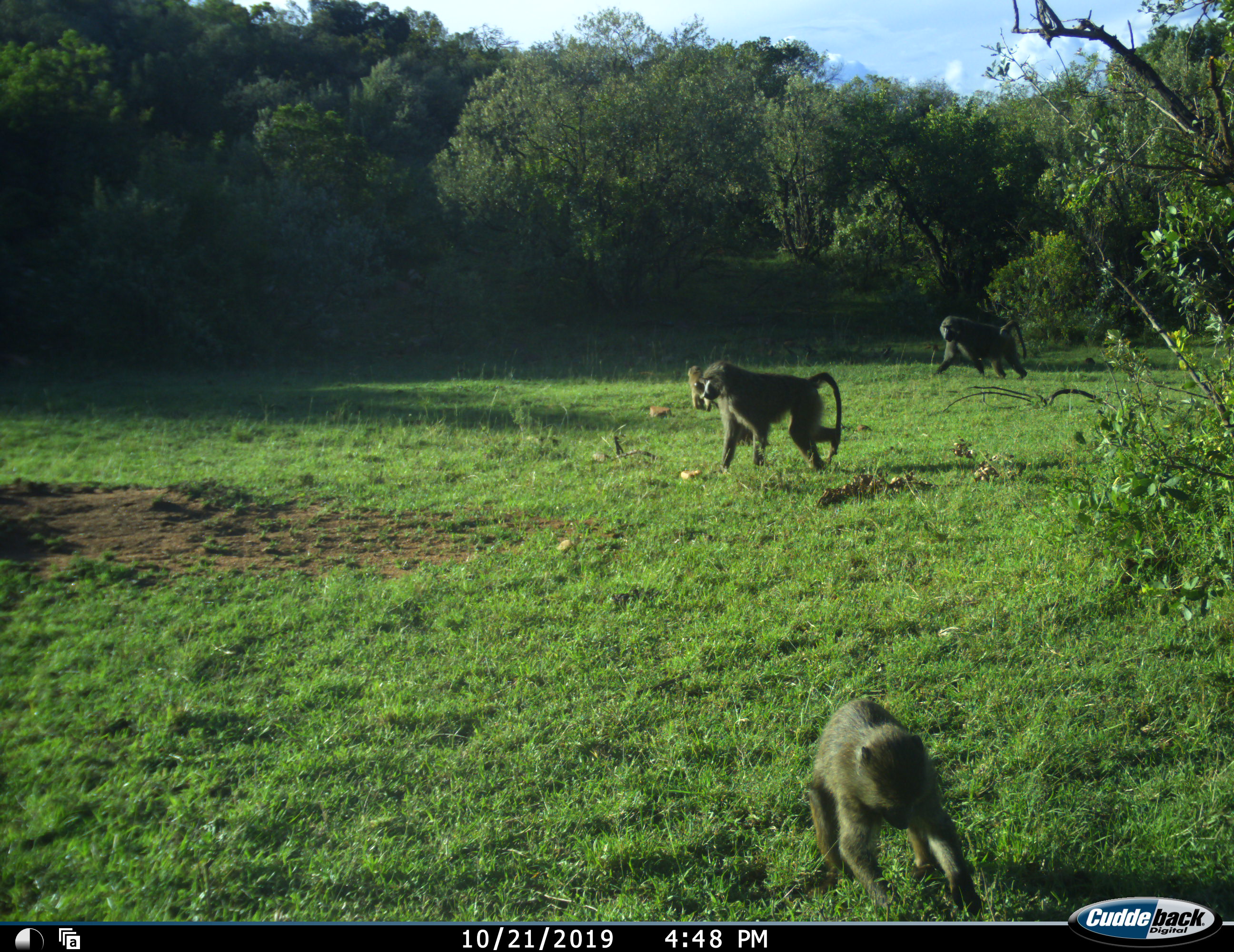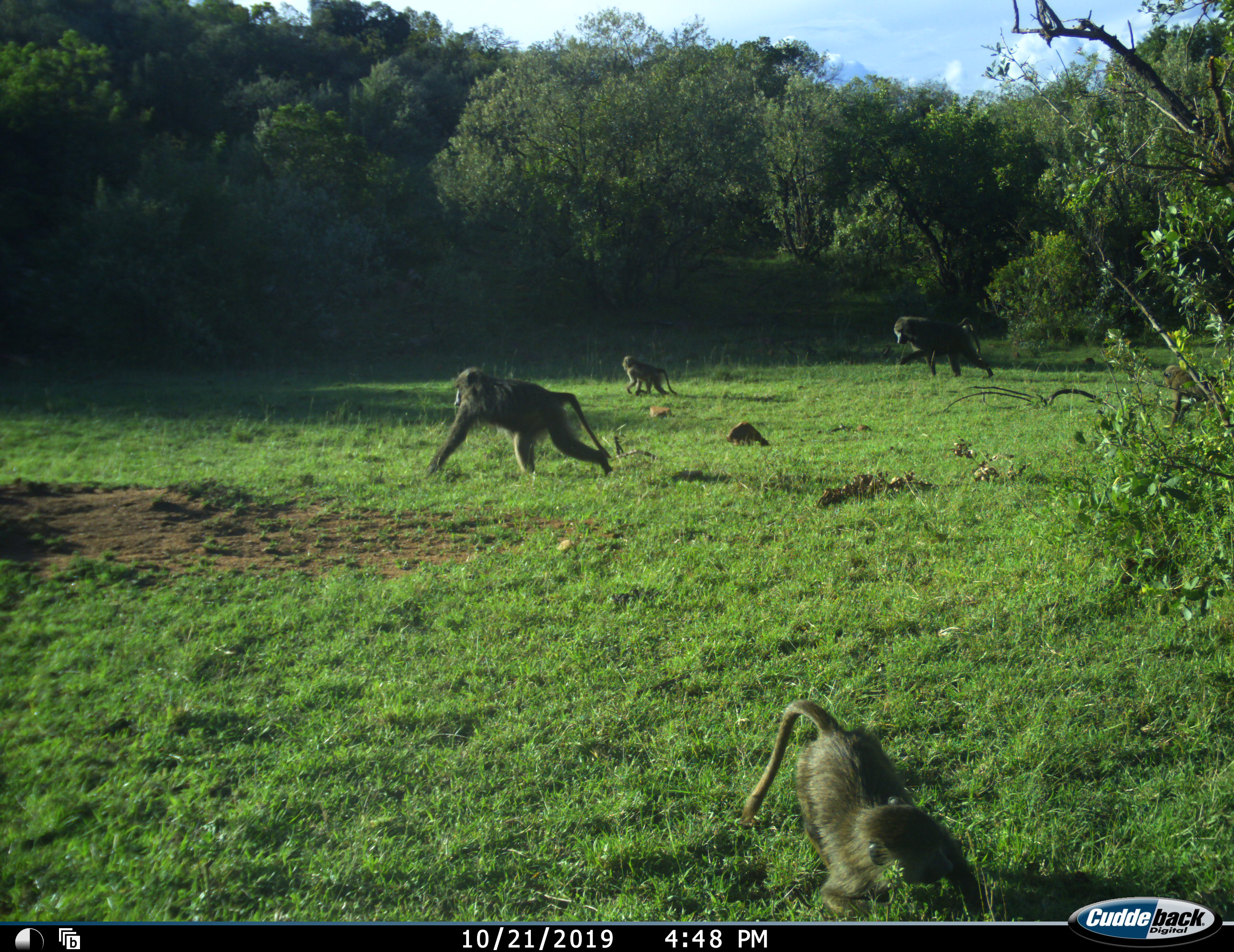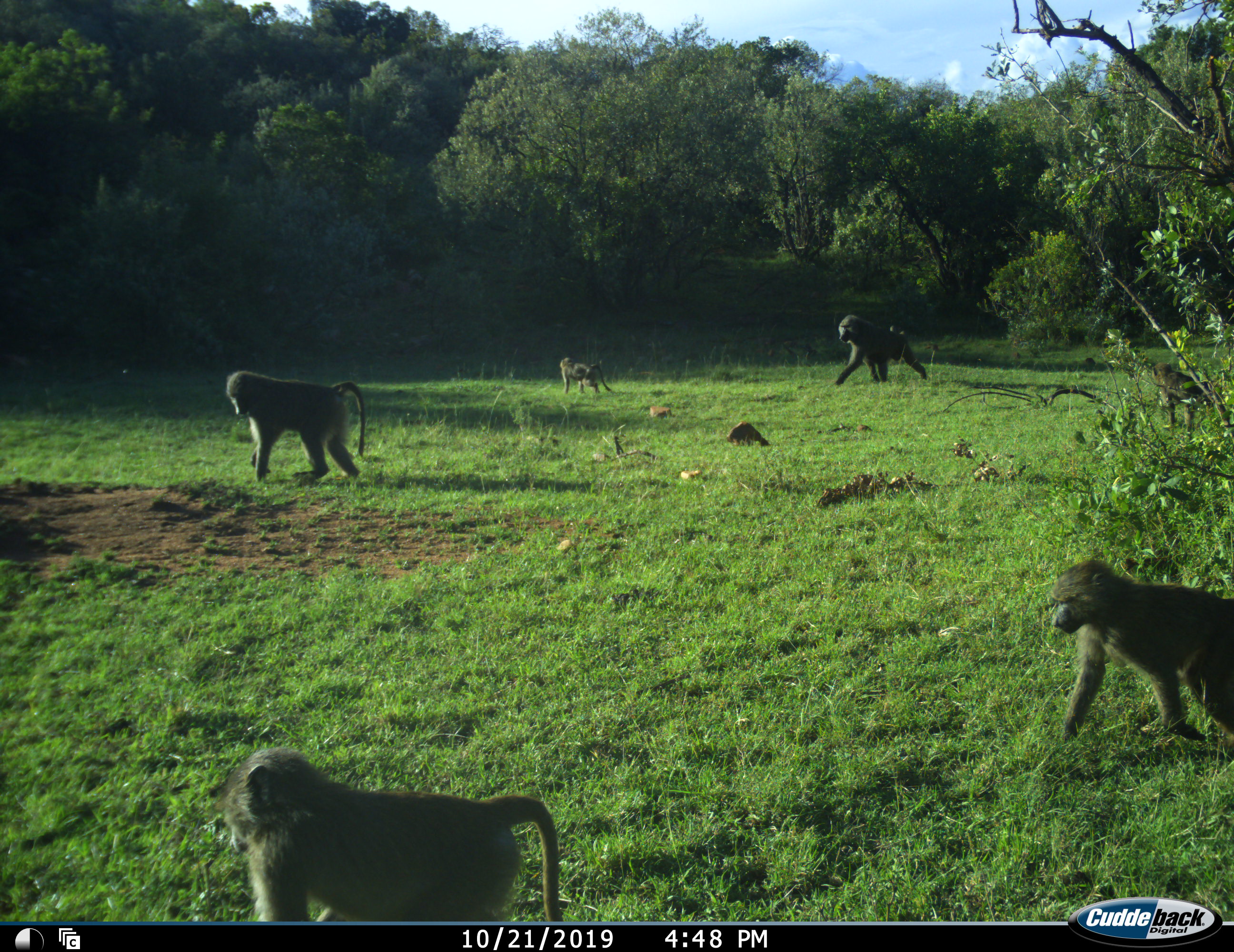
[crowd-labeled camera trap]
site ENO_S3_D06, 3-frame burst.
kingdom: Animalia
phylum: Chordata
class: Mammalia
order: Primates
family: Cercopithecidae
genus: Papio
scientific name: Papio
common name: baboon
Baboon (Papio), count 5. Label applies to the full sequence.